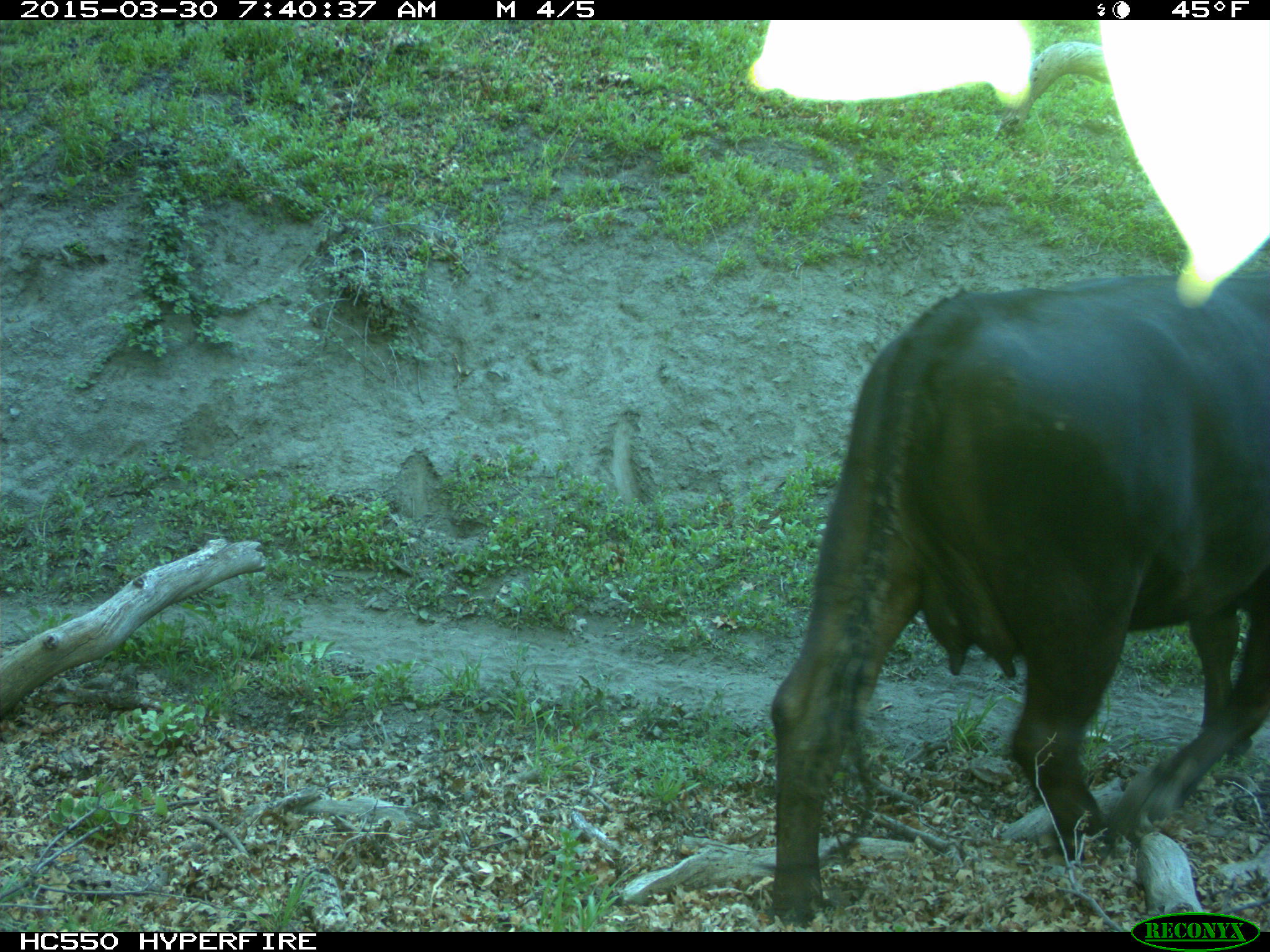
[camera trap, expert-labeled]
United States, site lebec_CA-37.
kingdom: Animalia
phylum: Chordata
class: Mammalia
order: Artiodactyla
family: Bovidae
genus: Bos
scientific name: Bos taurus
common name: domestic cow